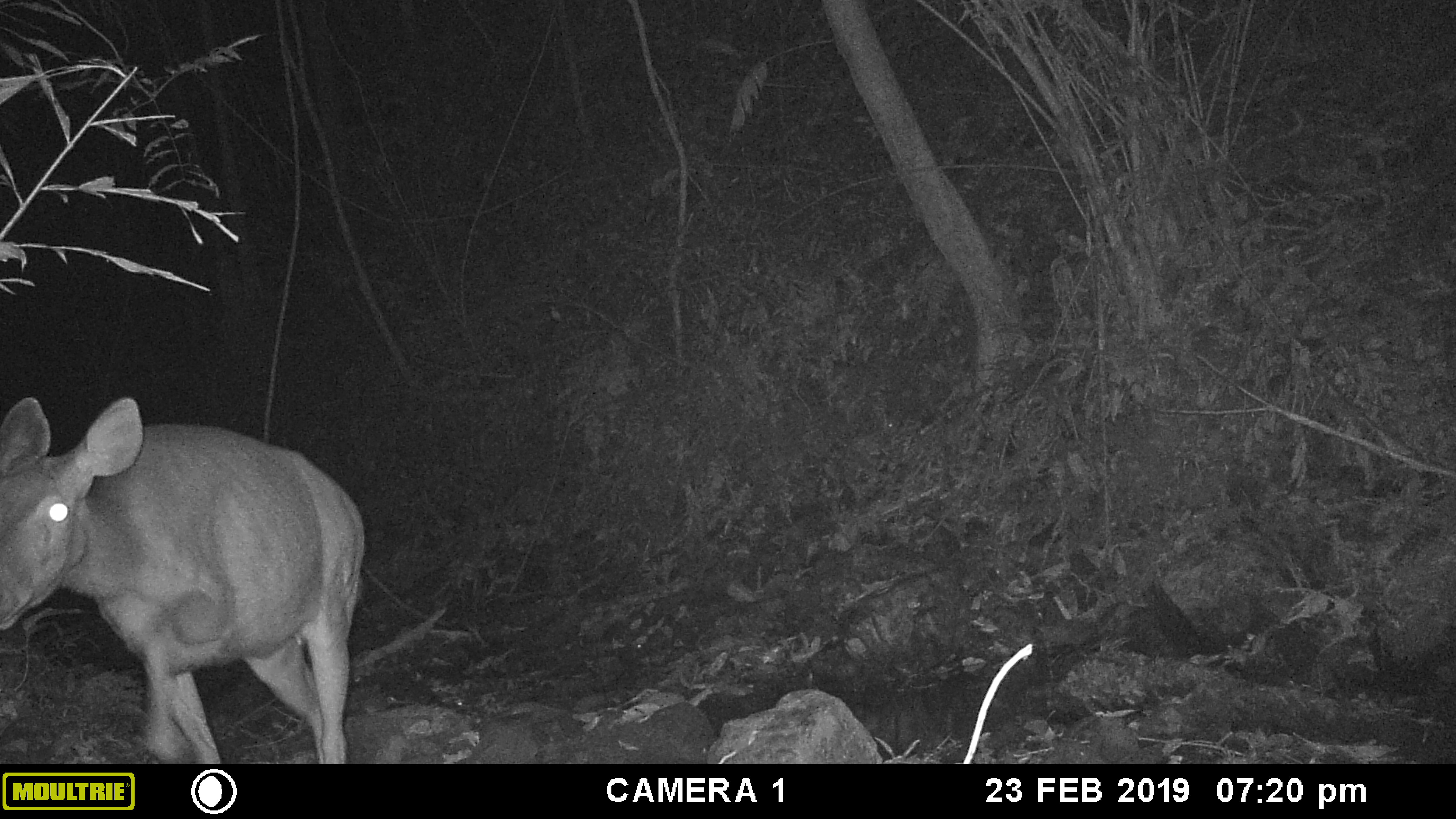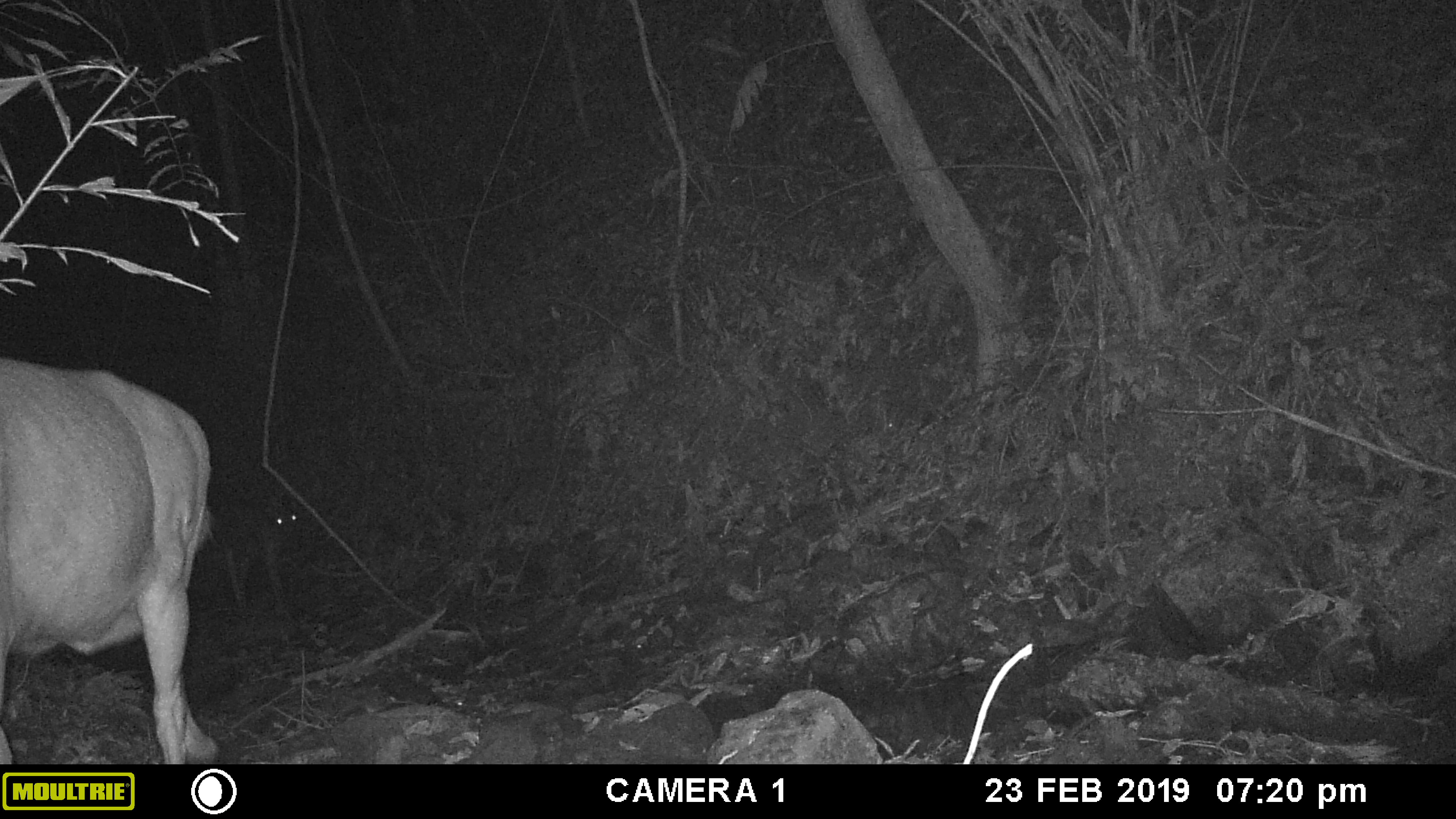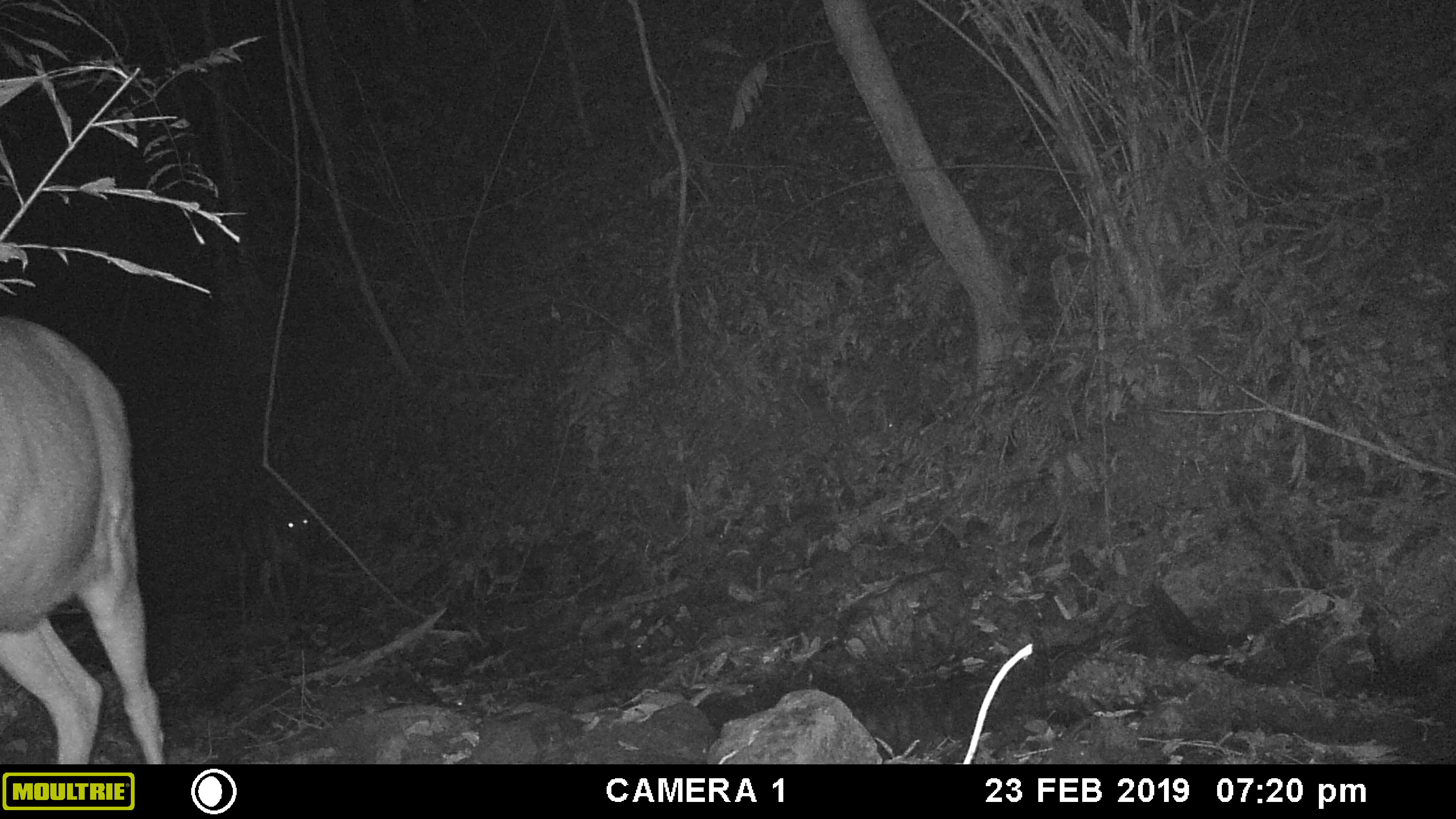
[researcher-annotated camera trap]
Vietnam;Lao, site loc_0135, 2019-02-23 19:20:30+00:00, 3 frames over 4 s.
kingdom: Animalia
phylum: Chordata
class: Mammalia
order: Artiodactyla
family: Cervidae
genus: Rusa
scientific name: Rusa unicolor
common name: sambar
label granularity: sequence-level